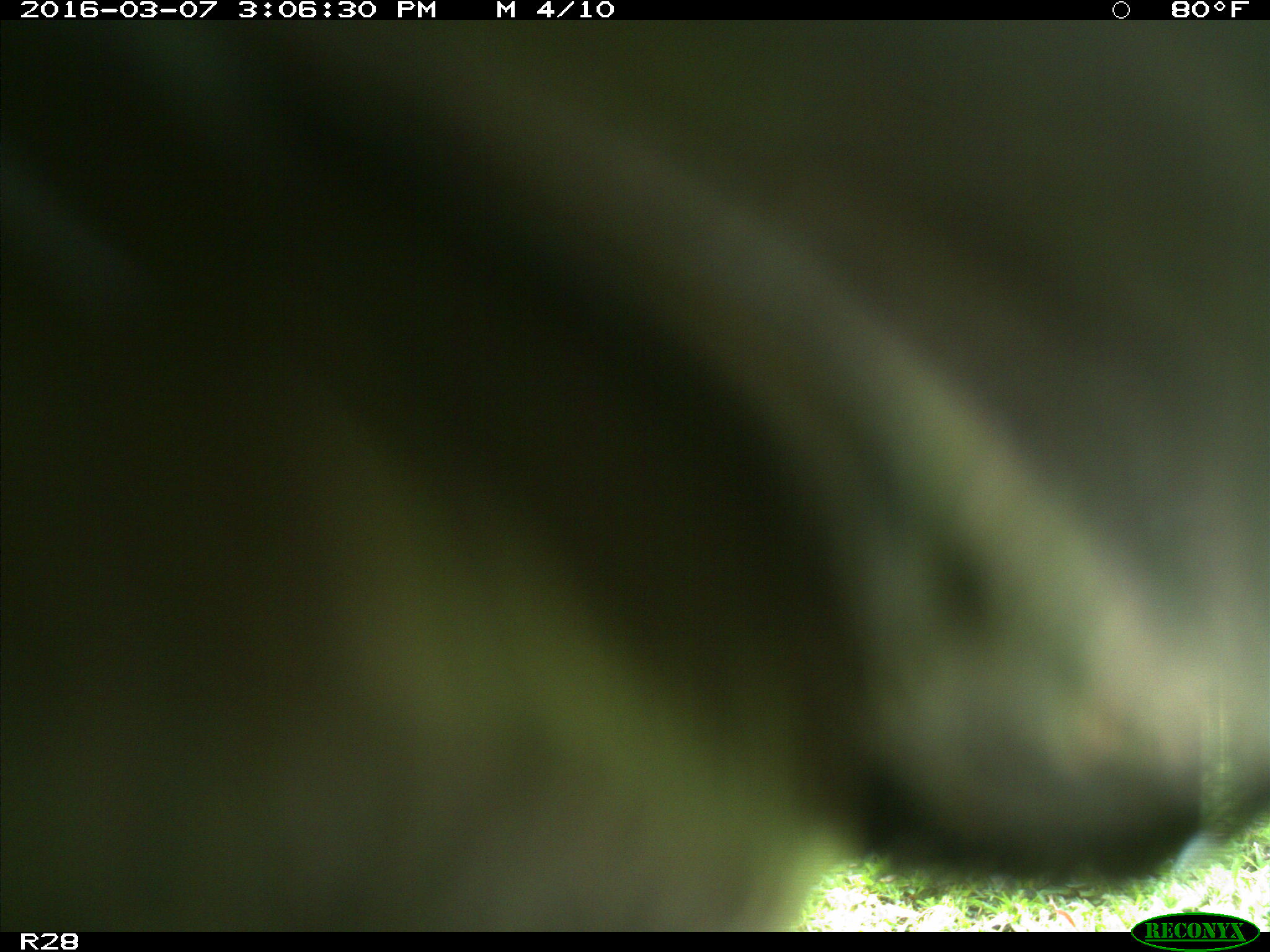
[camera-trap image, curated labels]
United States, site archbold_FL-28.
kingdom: Animalia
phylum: Chordata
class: Mammalia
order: Artiodactyla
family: Bovidae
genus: Bos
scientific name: Bos taurus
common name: domestic cow